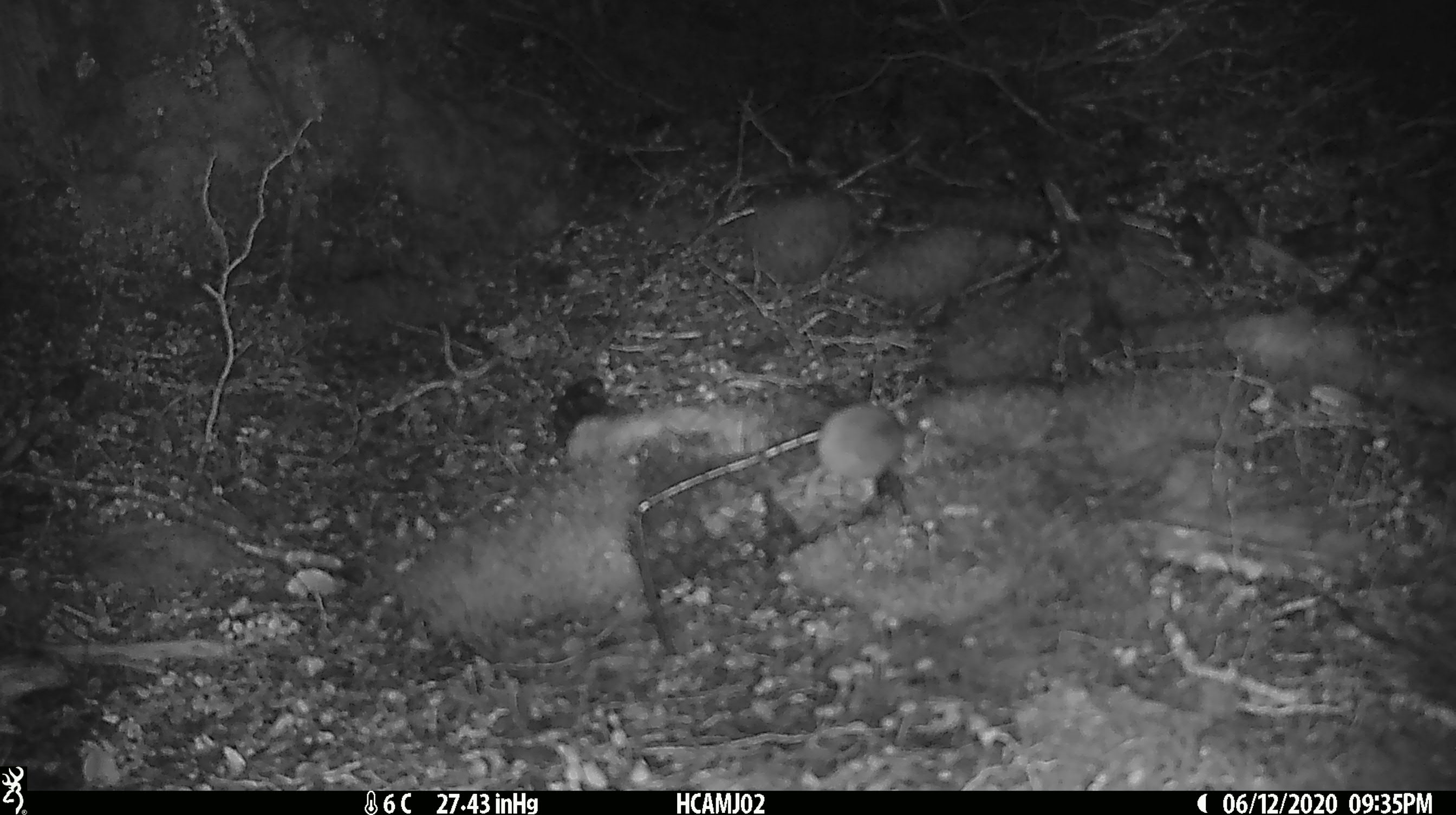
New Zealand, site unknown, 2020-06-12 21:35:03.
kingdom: Animalia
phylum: Chordata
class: Mammalia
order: Rodentia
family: Muridae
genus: Mus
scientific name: Mus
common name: mouse